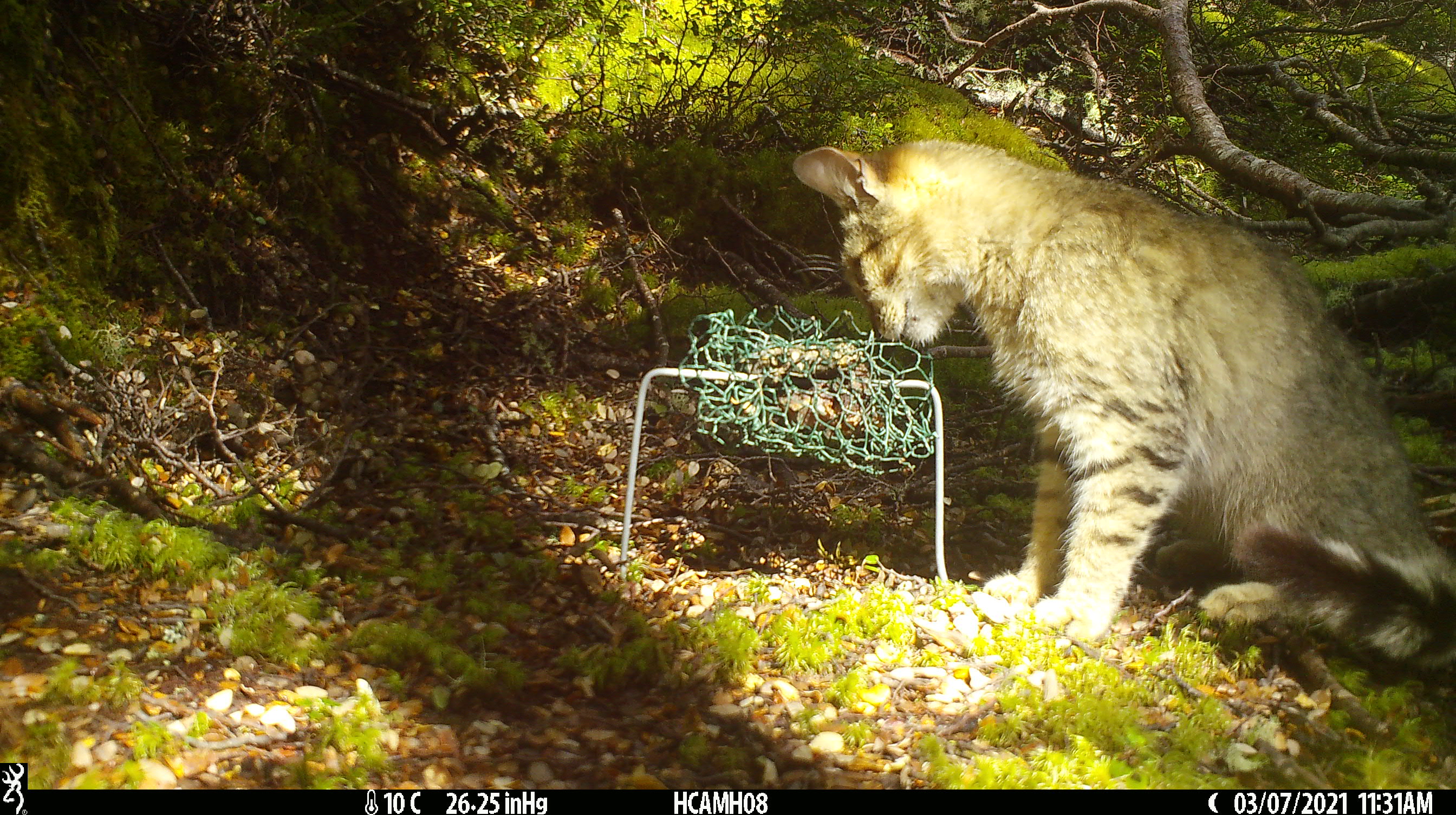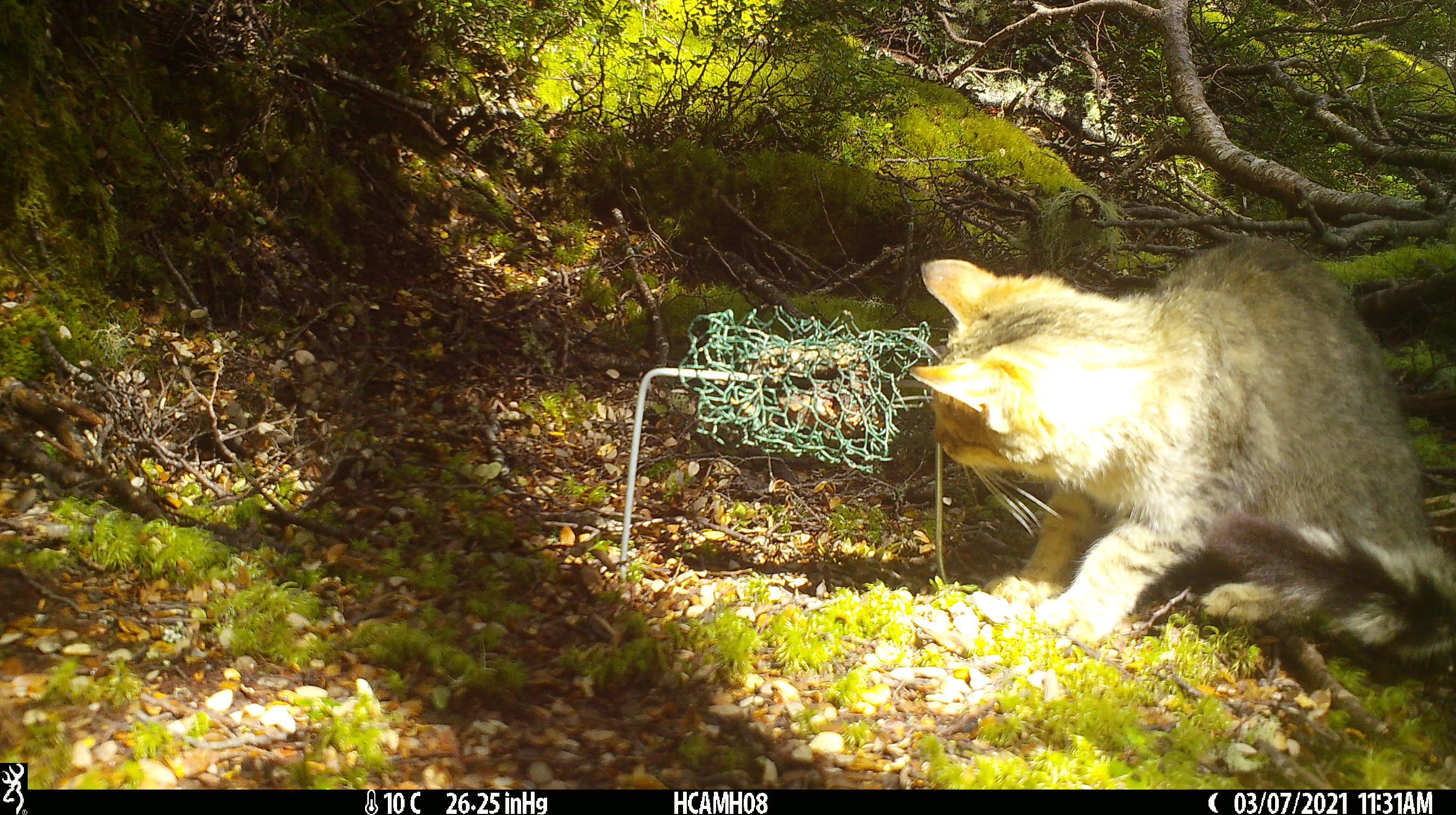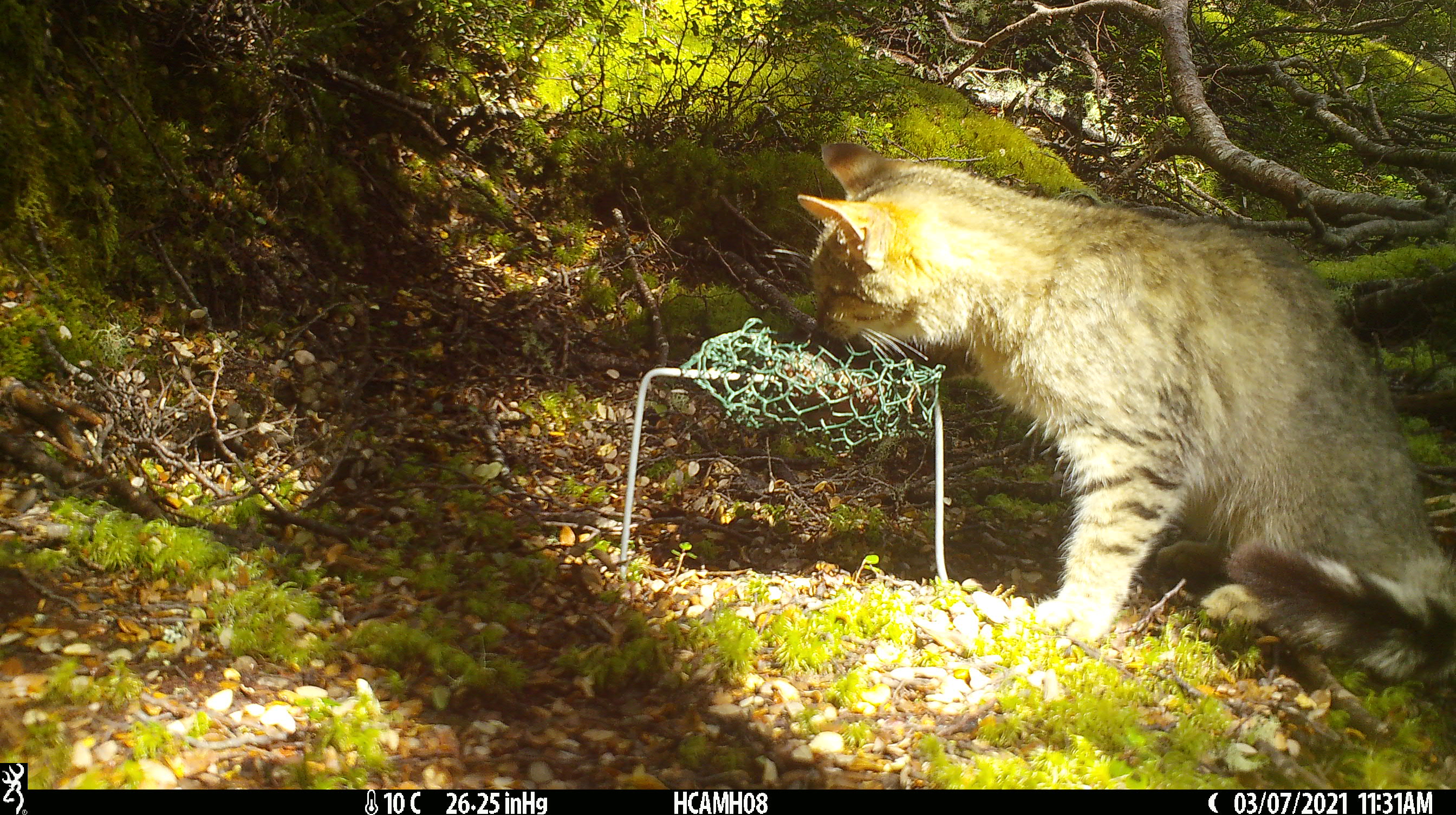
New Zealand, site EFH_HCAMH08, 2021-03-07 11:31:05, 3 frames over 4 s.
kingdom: Animalia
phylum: Chordata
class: Mammalia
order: Carnivora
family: Felidae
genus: Felis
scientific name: Felis catus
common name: domestic cat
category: cat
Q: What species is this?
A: Cat (domestic cat) (Felis catus).